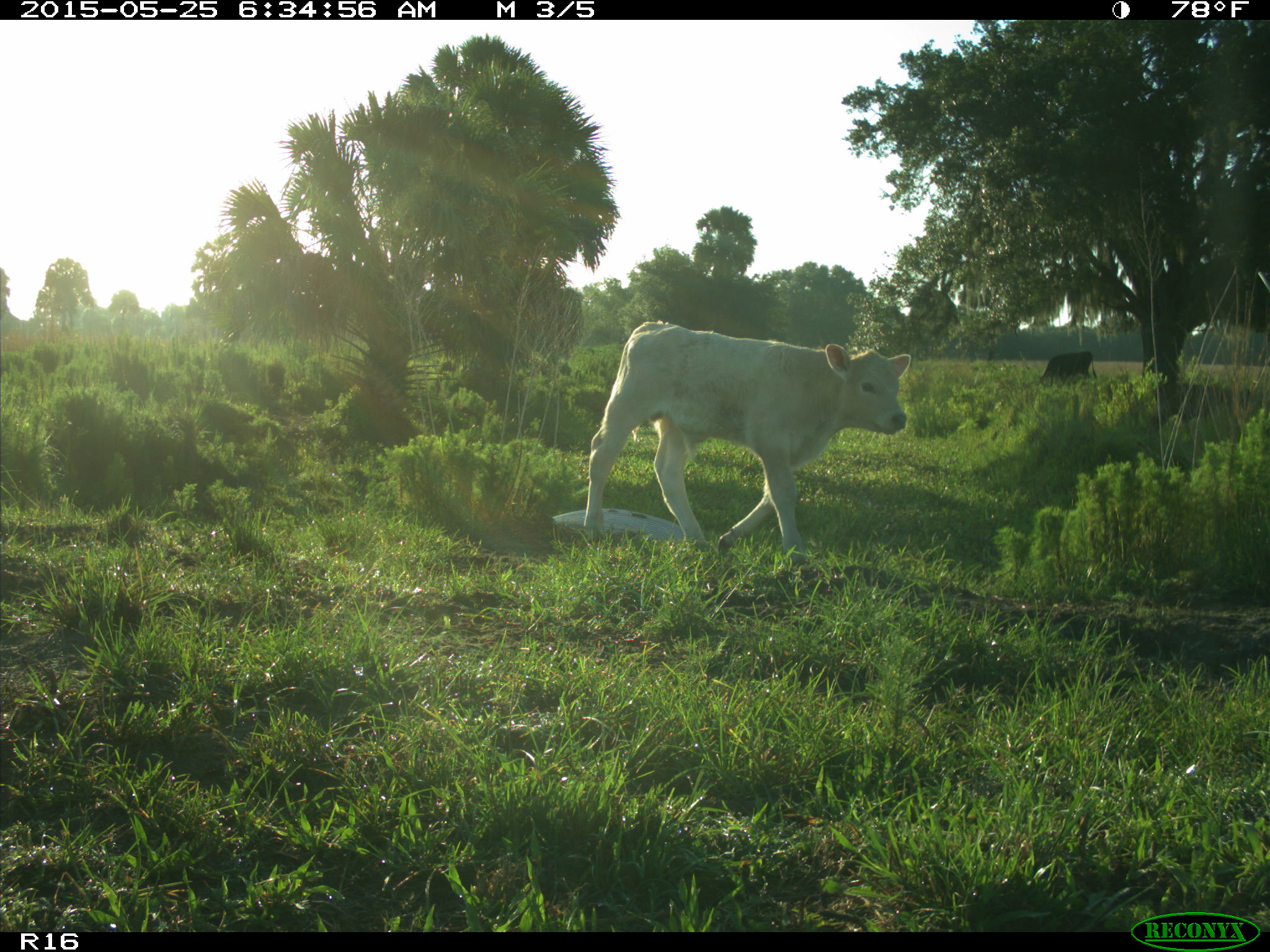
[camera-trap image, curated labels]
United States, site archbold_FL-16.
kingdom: Animalia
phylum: Chordata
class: Mammalia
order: Artiodactyla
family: Bovidae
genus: Bos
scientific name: Bos taurus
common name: domestic cow